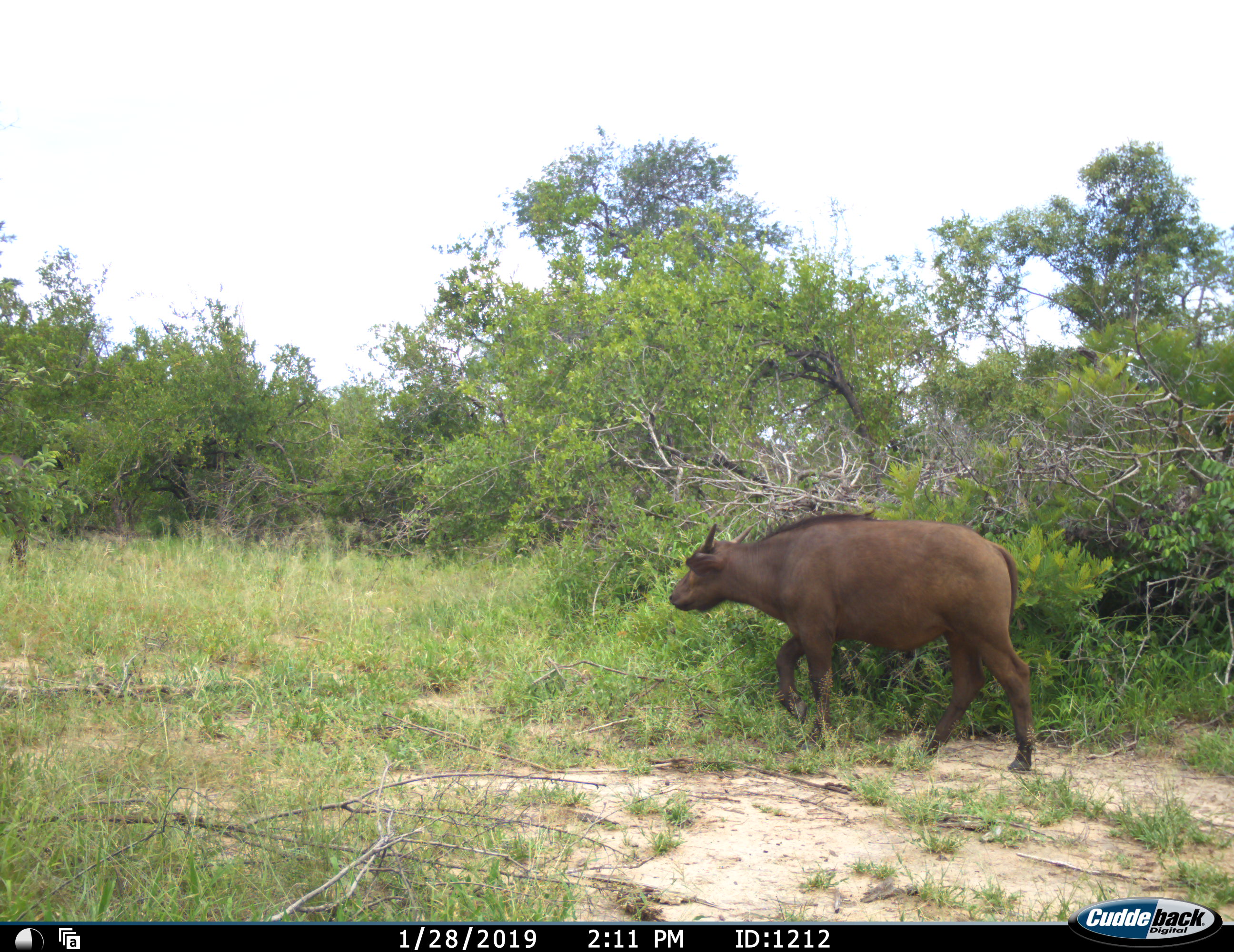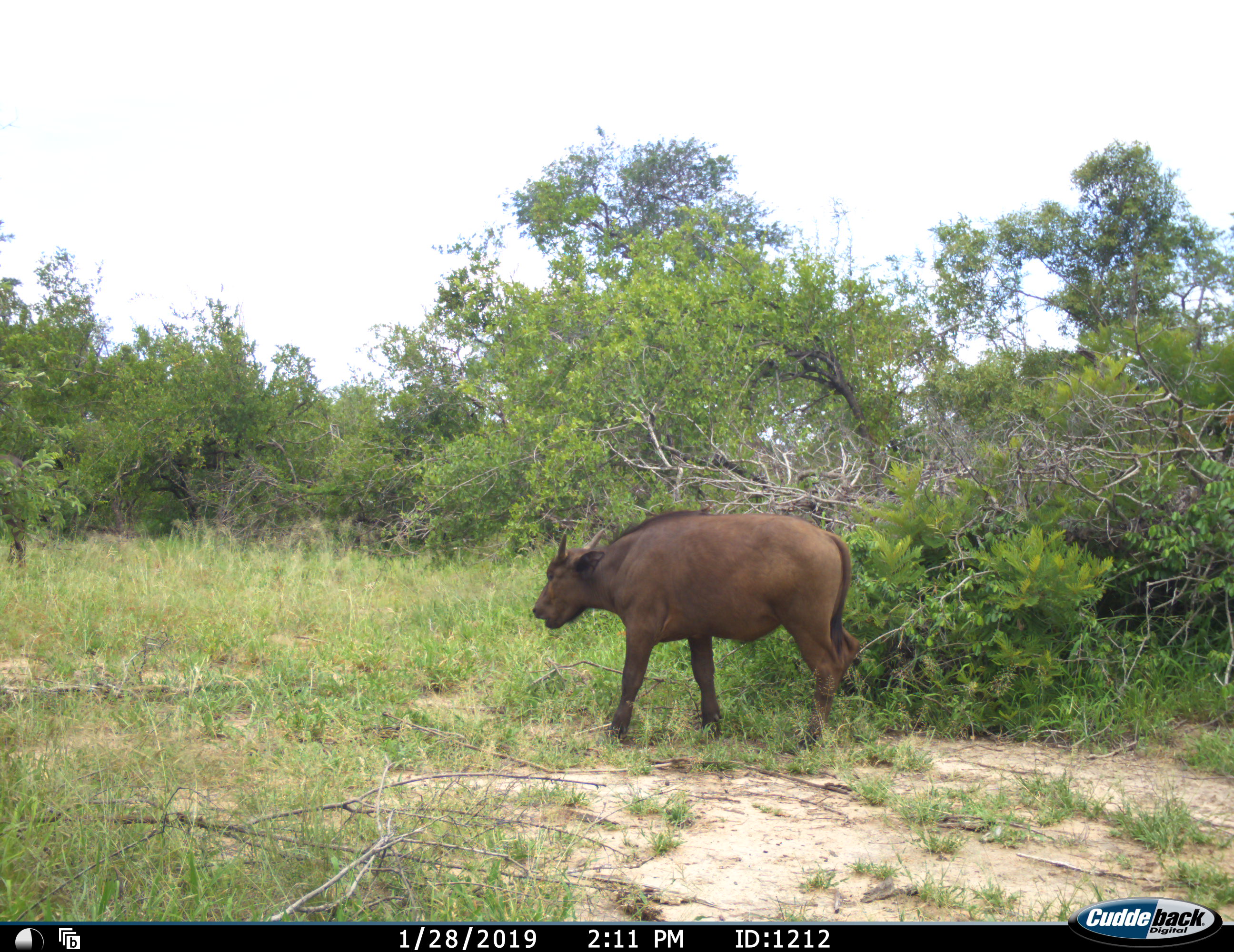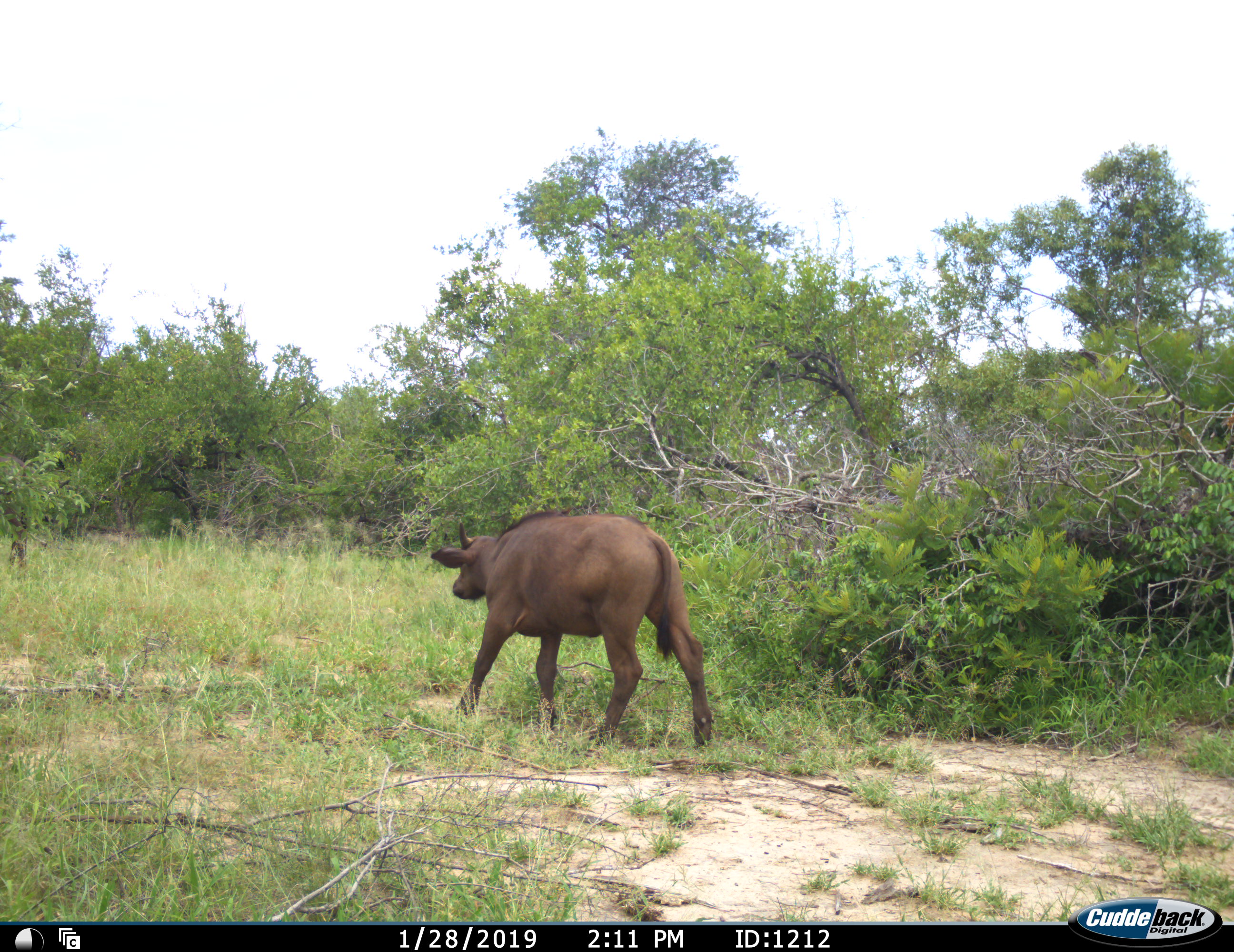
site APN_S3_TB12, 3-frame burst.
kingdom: Animalia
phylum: Chordata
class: Mammalia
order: Artiodactyla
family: Bovidae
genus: Syncerus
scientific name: Syncerus caffer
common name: african buffalo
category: buffalo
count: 1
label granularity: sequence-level